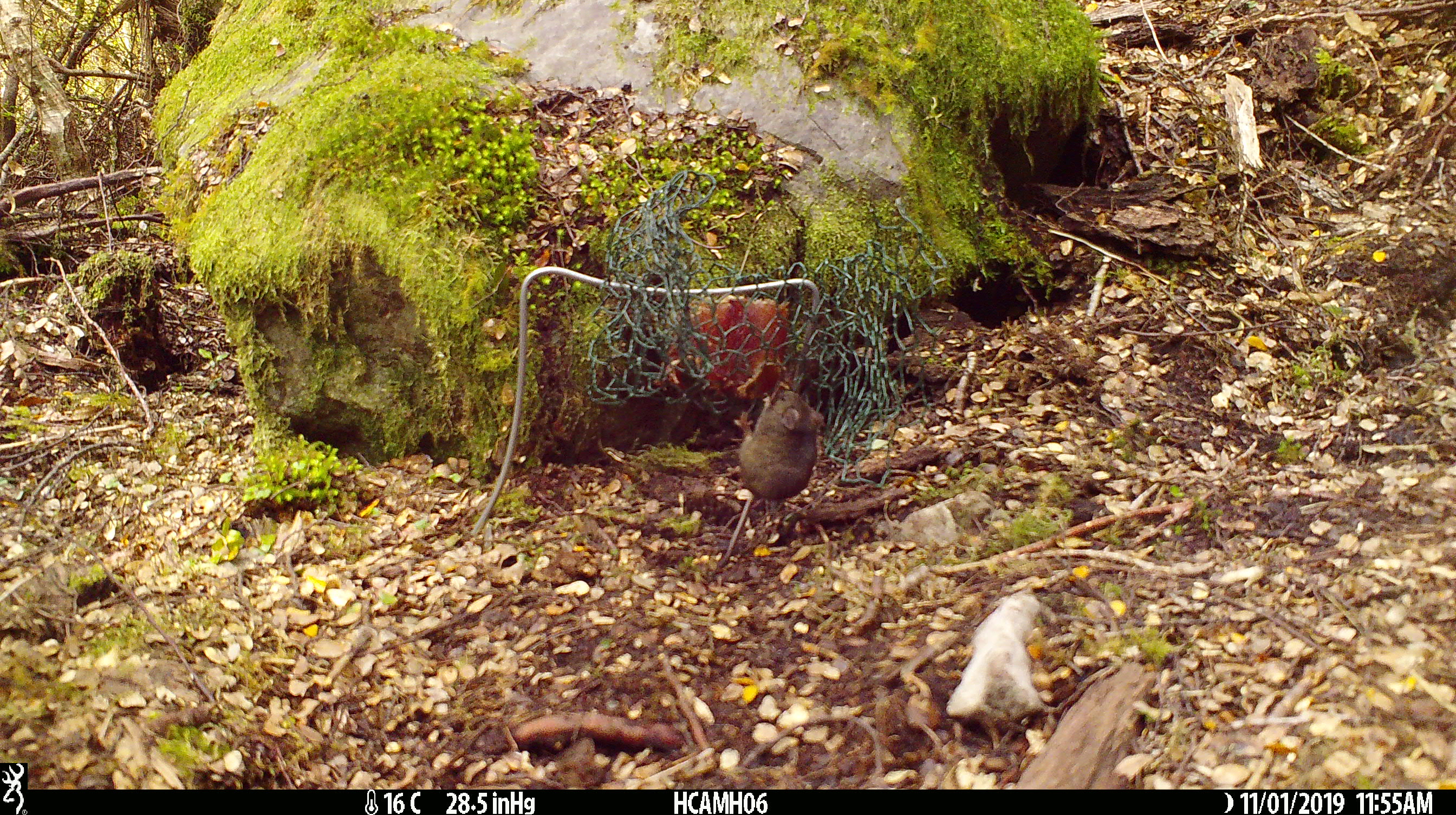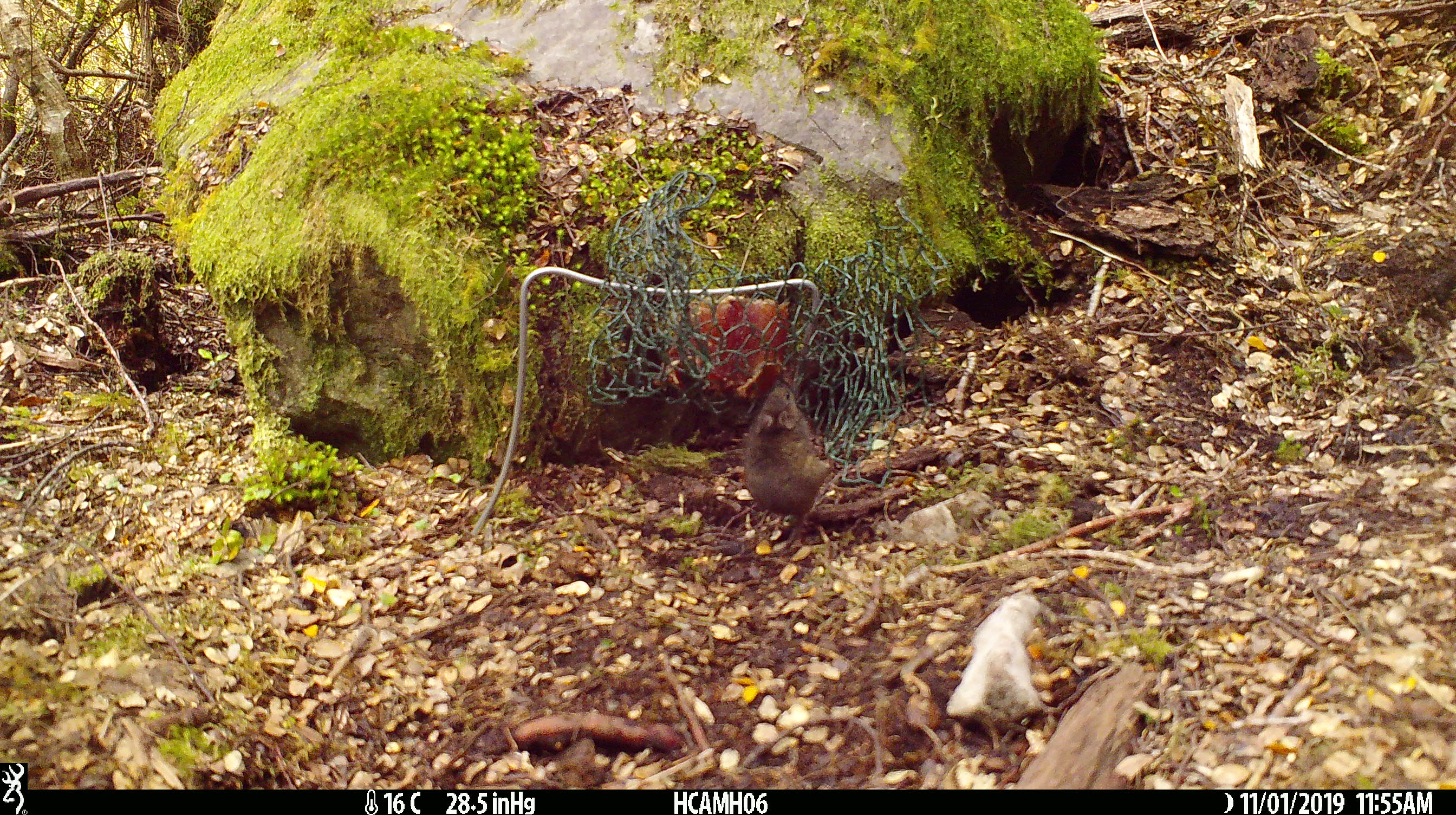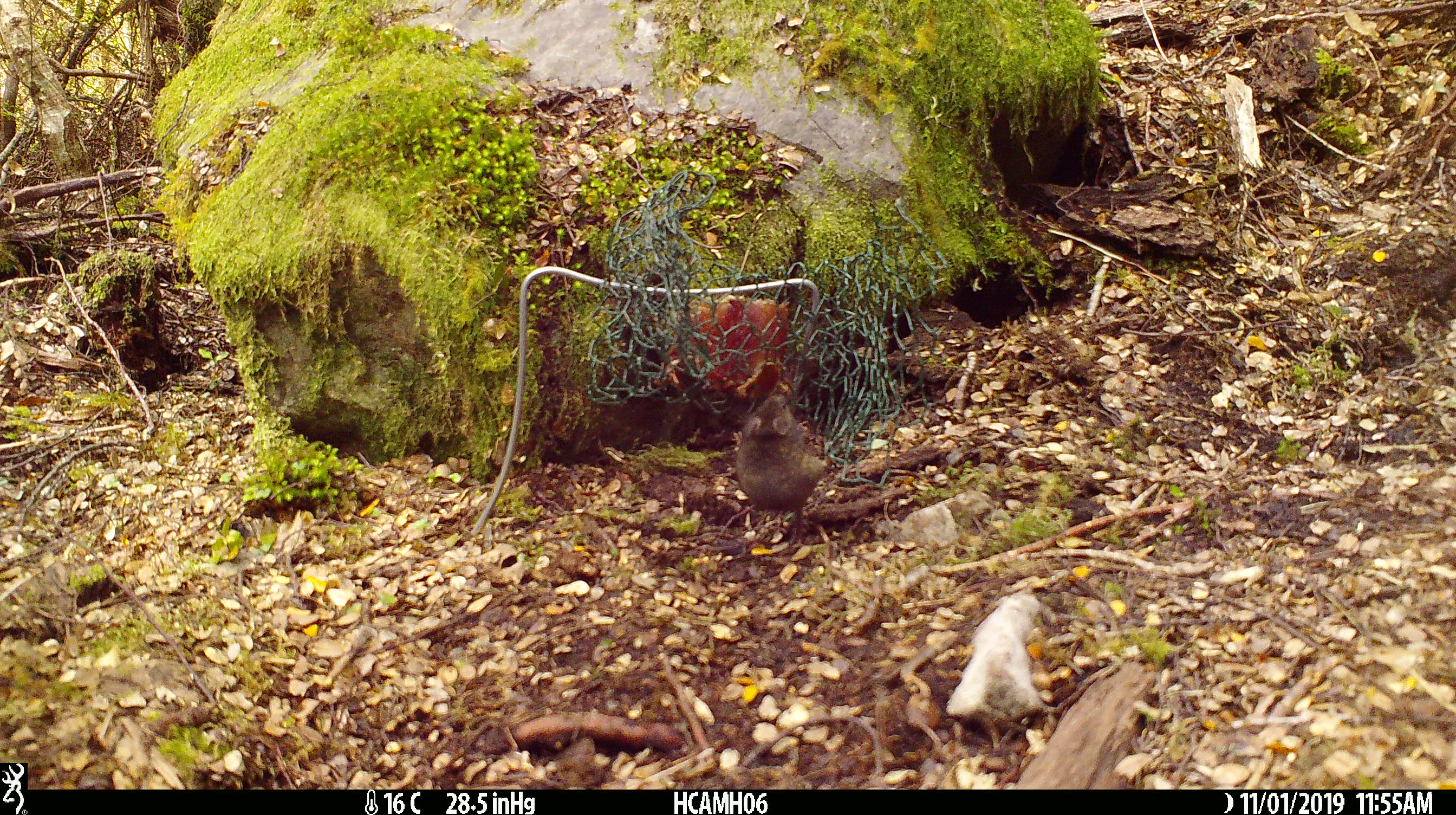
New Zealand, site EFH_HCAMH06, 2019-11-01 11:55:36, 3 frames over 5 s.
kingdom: Animalia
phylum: Chordata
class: Mammalia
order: Rodentia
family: Muridae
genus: Mus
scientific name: Mus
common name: mouse